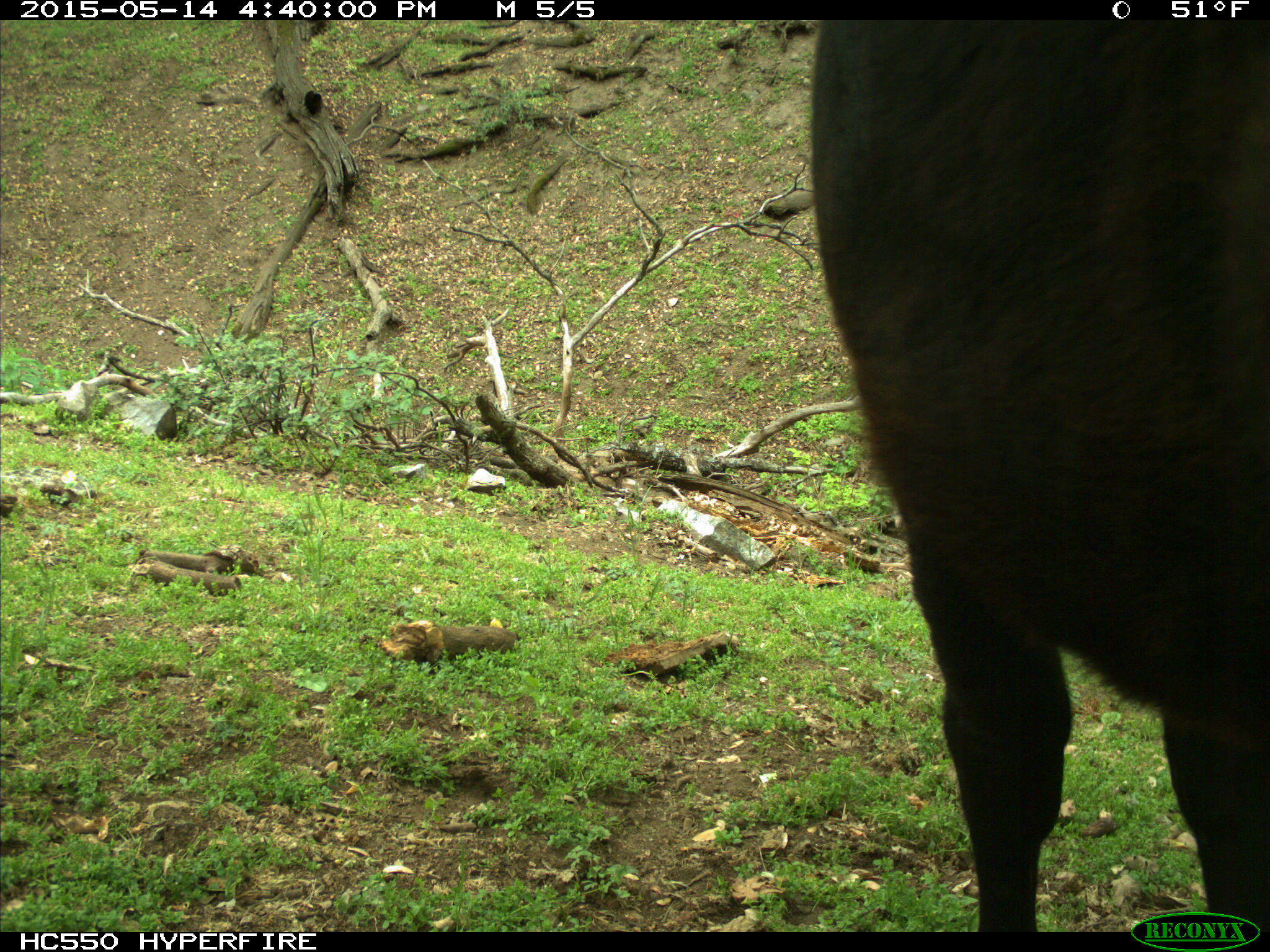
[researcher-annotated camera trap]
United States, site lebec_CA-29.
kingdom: Animalia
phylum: Chordata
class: Mammalia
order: Artiodactyla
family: Bovidae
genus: Bos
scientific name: Bos taurus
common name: domestic cow